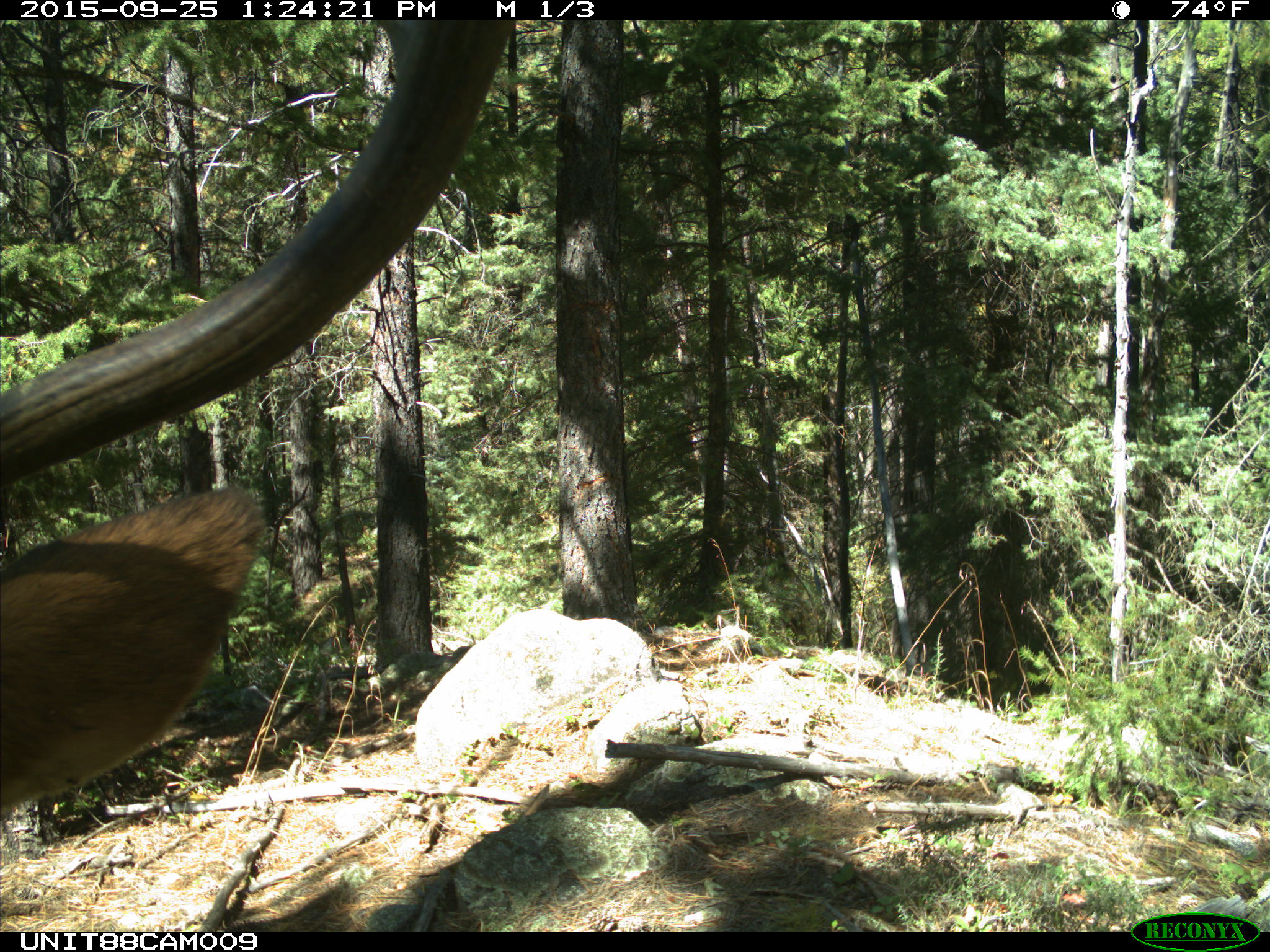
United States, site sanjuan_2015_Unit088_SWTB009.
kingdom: Animalia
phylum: Chordata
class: Mammalia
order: Artiodactyla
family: Cervidae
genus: Cervus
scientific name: Cervus elaphus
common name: red deer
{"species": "Cervus elaphus (red deer)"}